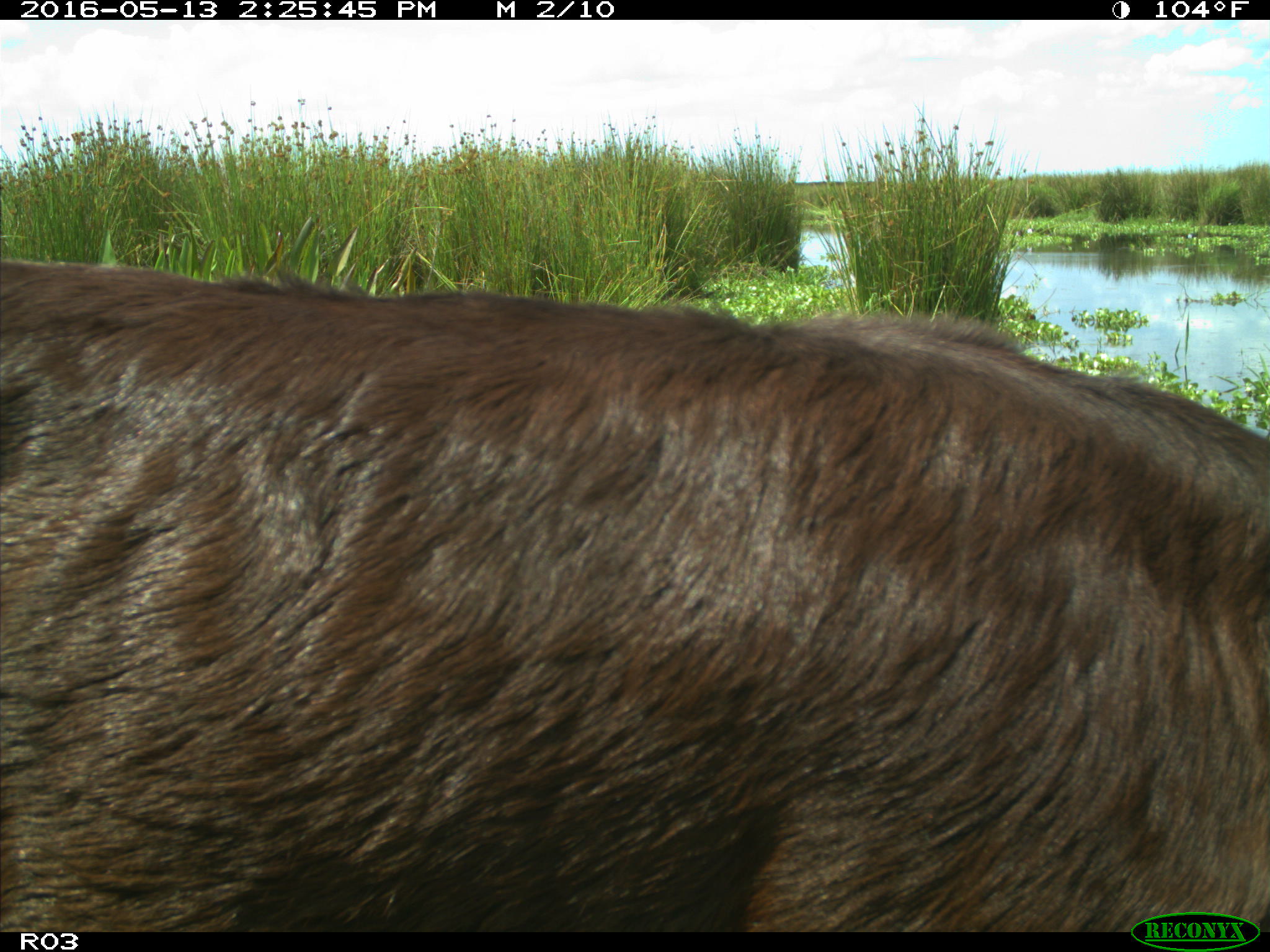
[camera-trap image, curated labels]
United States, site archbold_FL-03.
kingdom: Animalia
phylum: Chordata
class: Mammalia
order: Artiodactyla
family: Bovidae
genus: Bos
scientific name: Bos taurus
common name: domestic cow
Bos taurus (domestic cow).